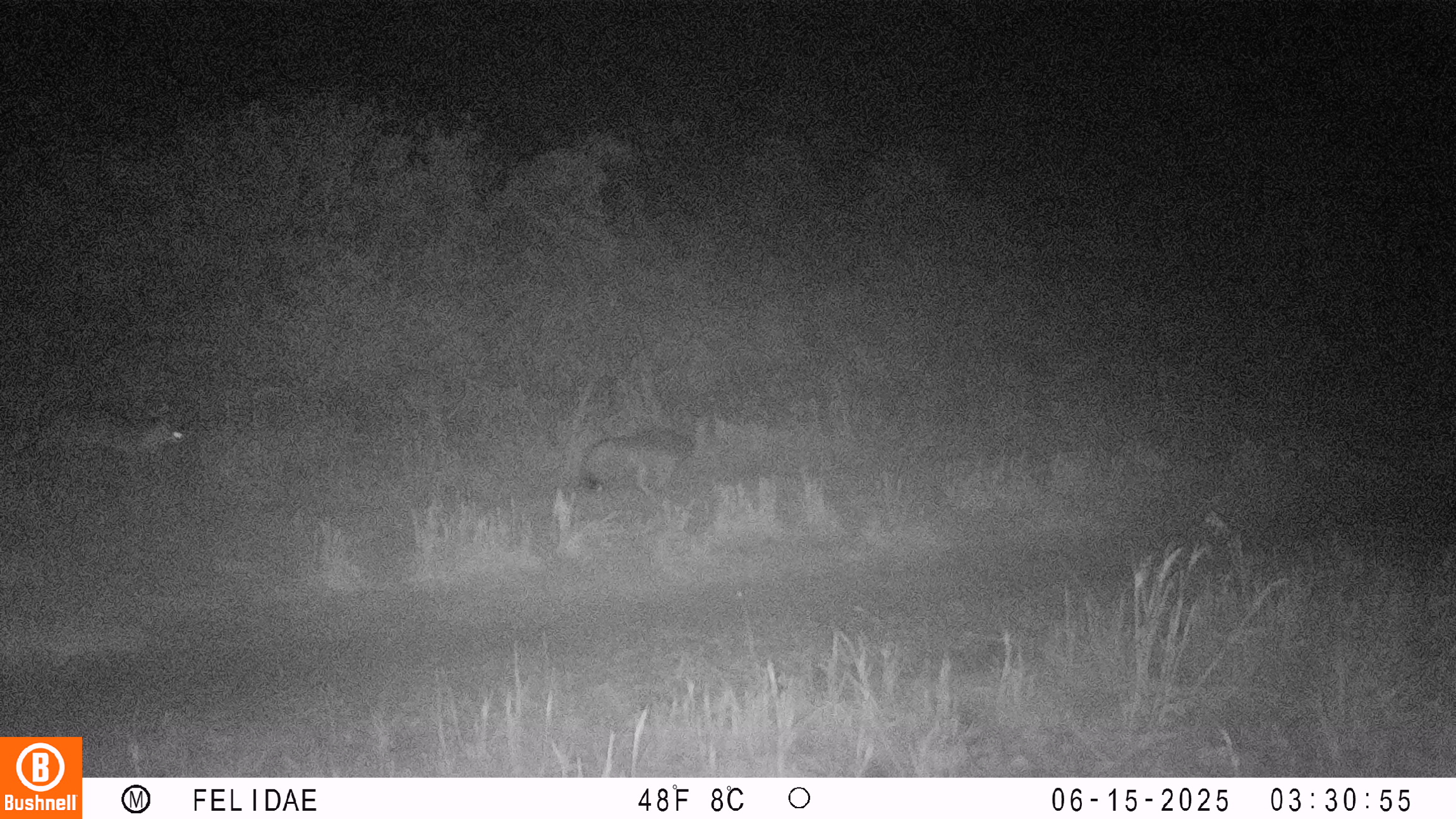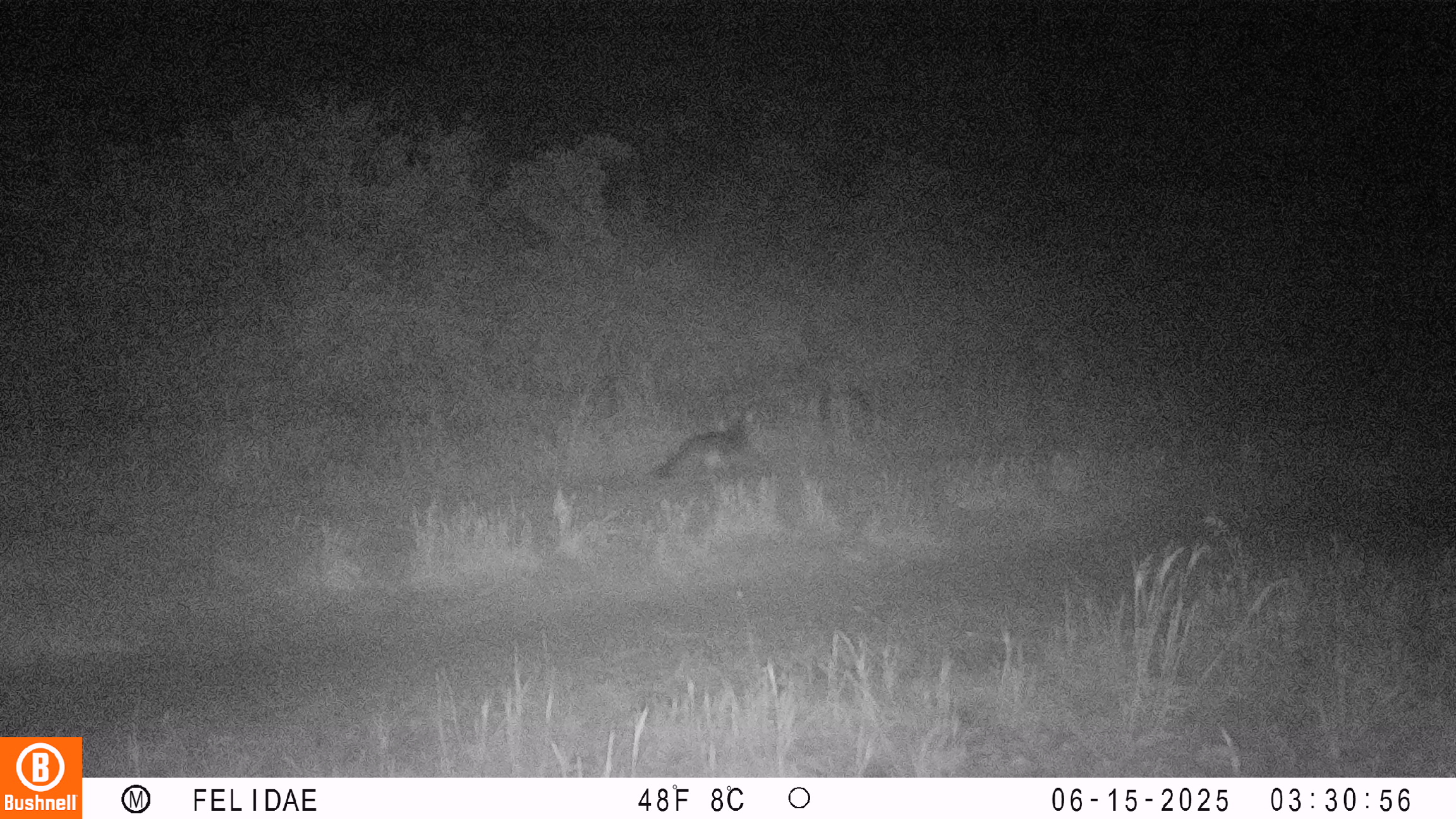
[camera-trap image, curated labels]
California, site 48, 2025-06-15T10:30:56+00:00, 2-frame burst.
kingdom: Animalia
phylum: Chordata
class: Mammalia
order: Carnivora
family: Canidae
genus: Urocyon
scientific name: Urocyon cinereoargenteus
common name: gray fox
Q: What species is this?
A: Gray fox (Urocyon cinereoargenteus).